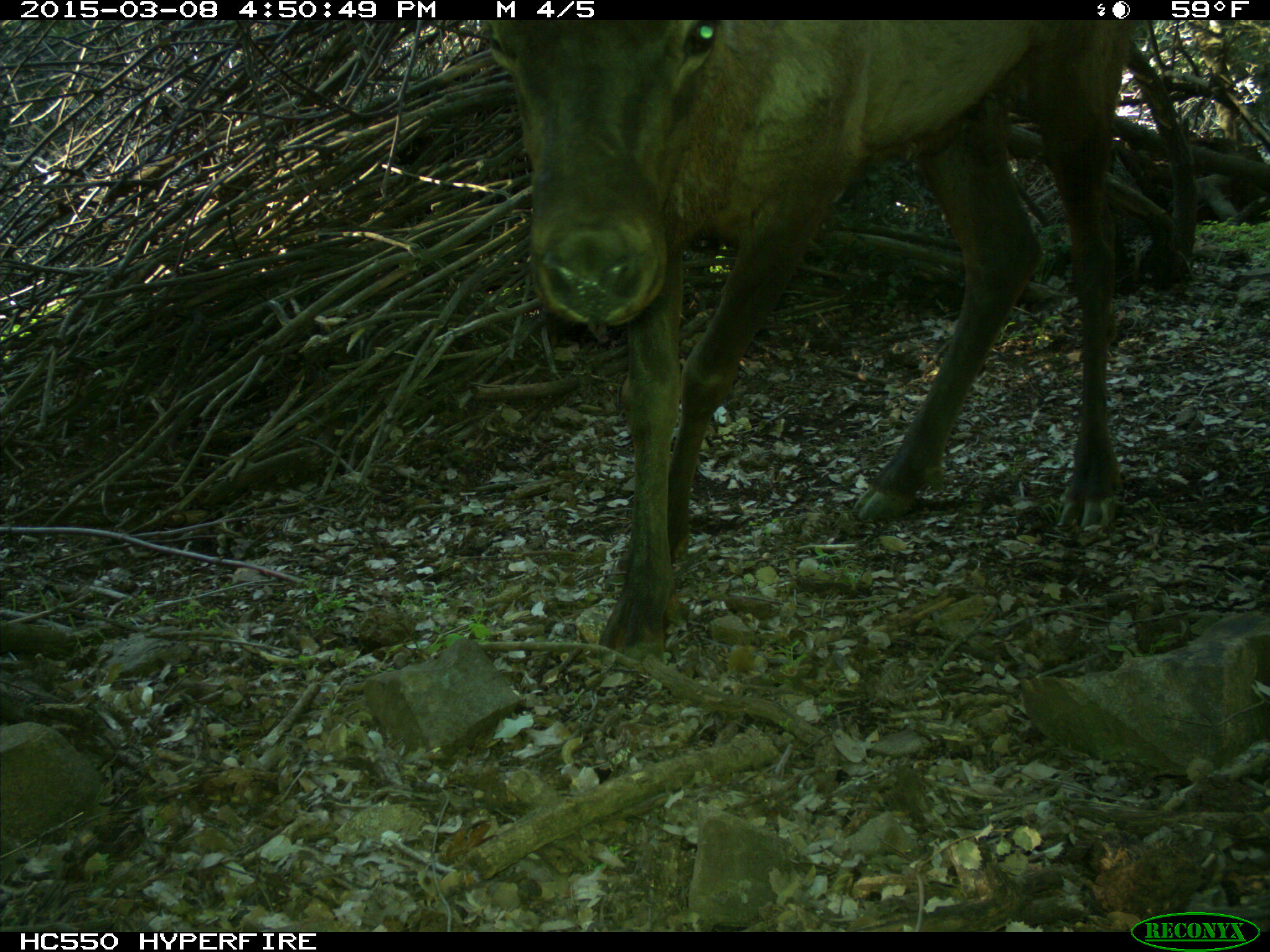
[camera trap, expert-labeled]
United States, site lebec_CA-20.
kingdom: Animalia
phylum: Chordata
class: Mammalia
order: Artiodactyla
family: Cervidae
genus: Cervus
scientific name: Cervus canadensis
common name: elk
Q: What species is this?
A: Cervus canadensis (elk).